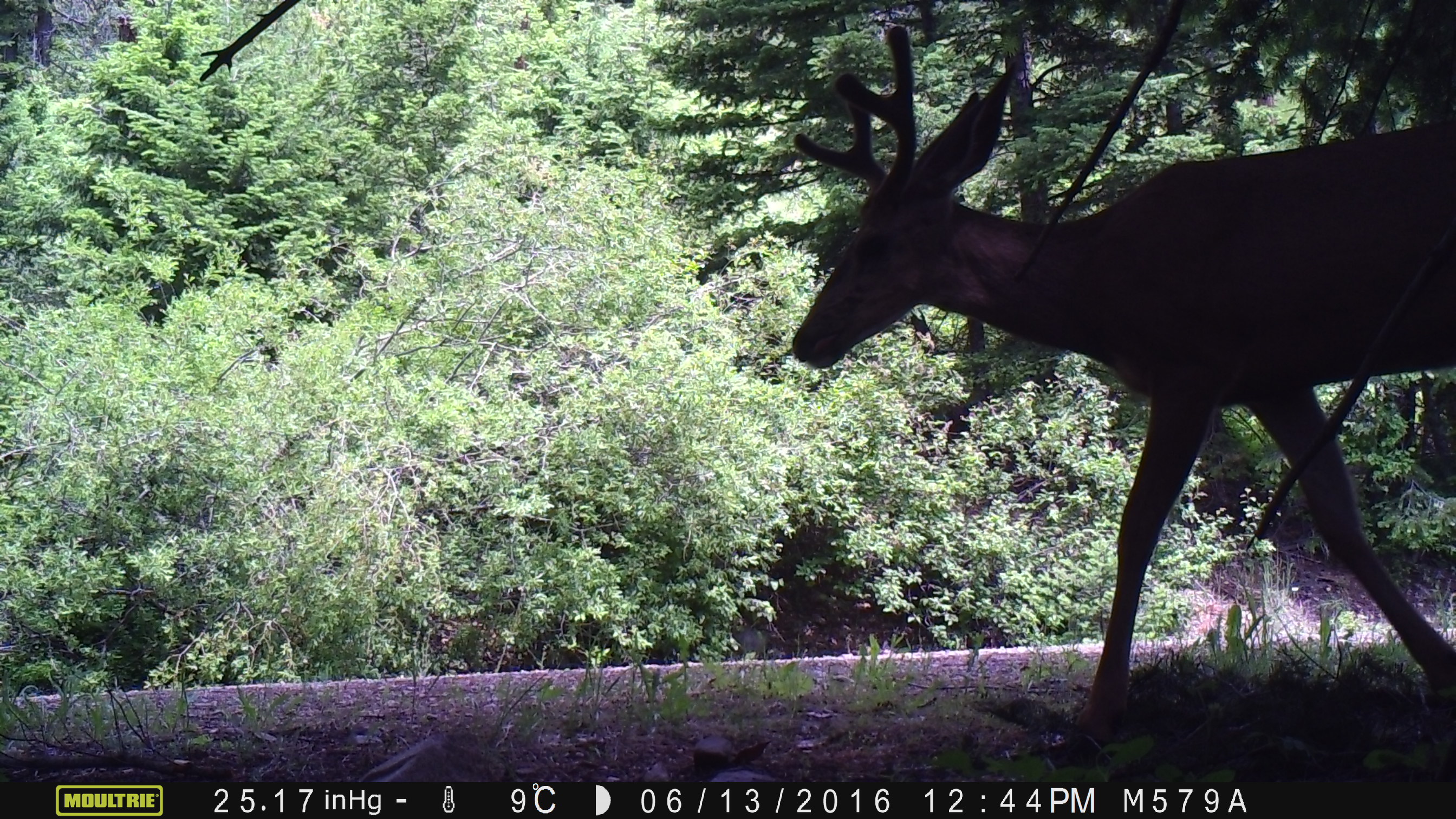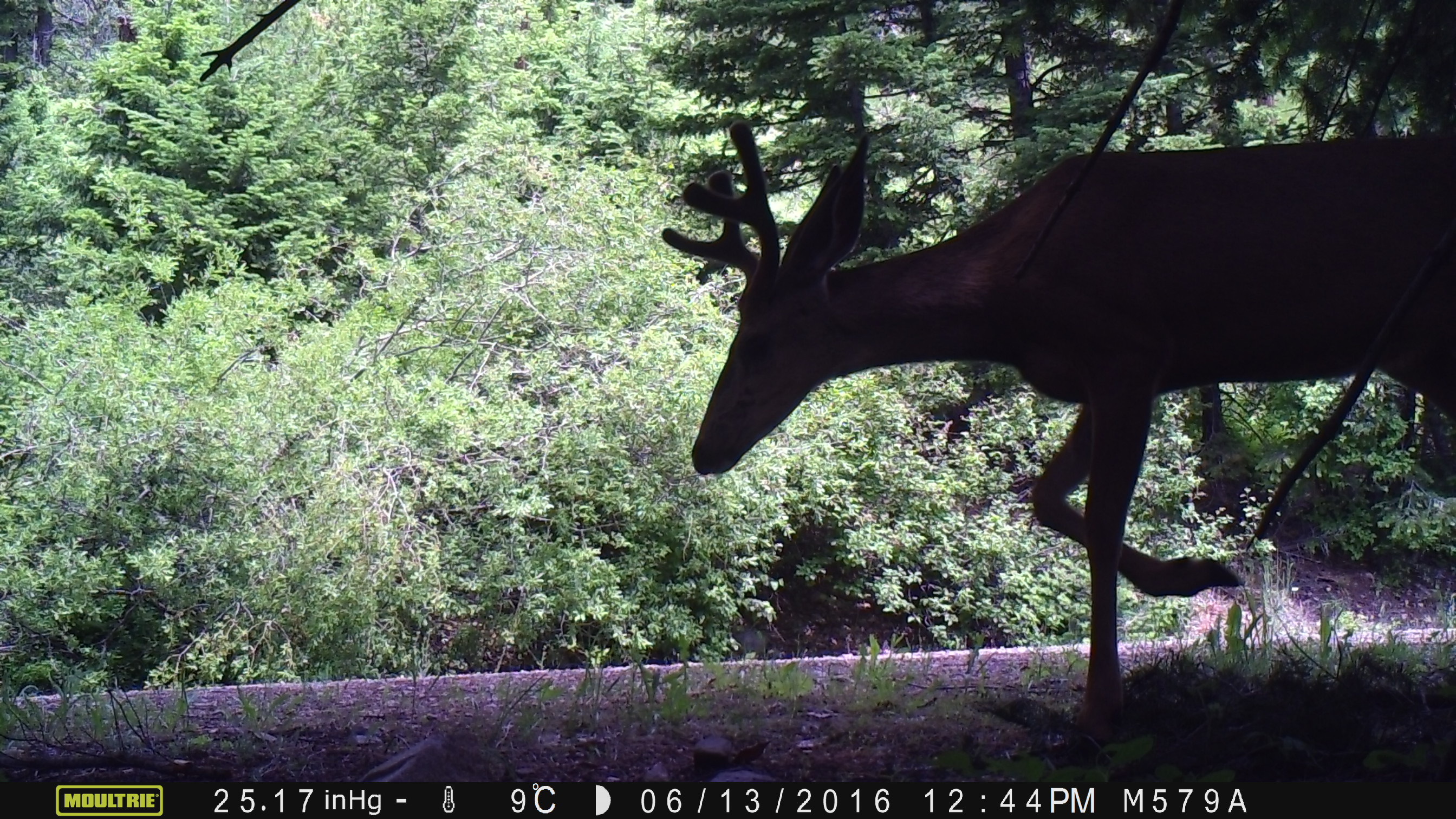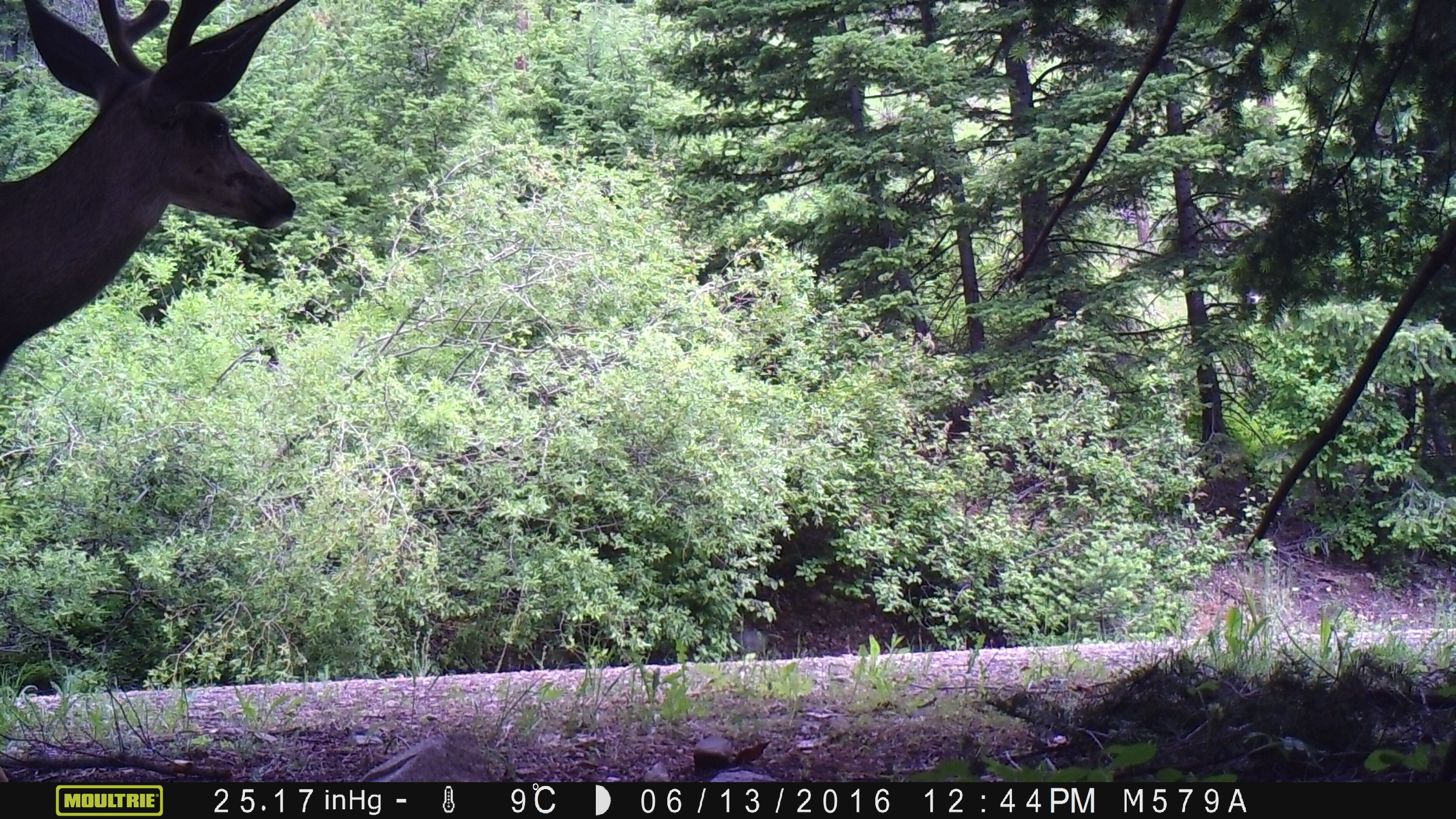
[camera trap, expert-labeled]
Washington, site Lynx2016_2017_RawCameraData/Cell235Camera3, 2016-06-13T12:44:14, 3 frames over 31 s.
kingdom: Animalia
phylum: Chordata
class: Mammalia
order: Artiodactyla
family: Cervidae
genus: Odocoileus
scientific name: Odocoileus hemionus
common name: mule deer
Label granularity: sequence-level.